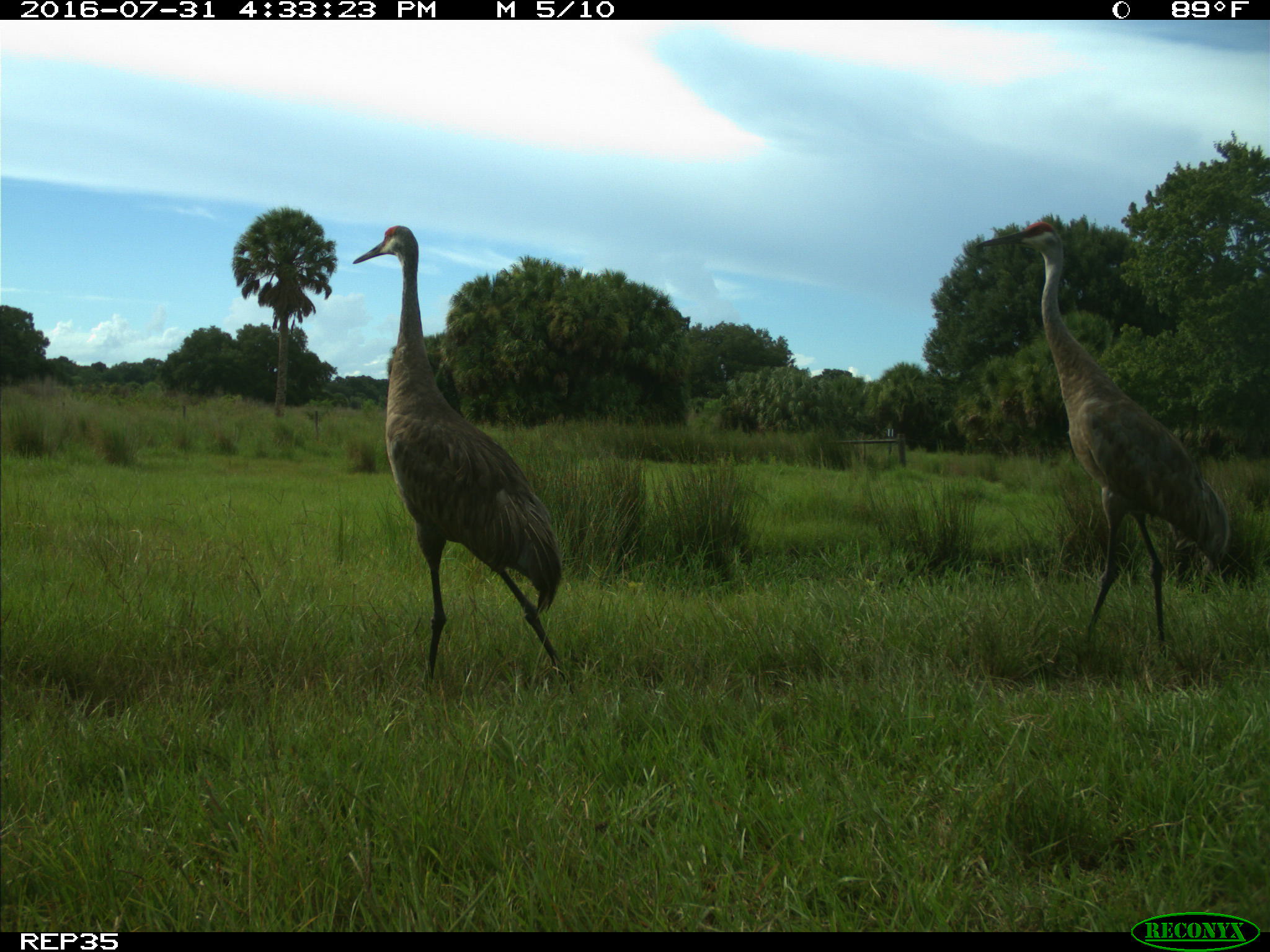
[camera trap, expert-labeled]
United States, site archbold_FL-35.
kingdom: Animalia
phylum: Chordata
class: Aves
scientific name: Aves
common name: birds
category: unidentified bird